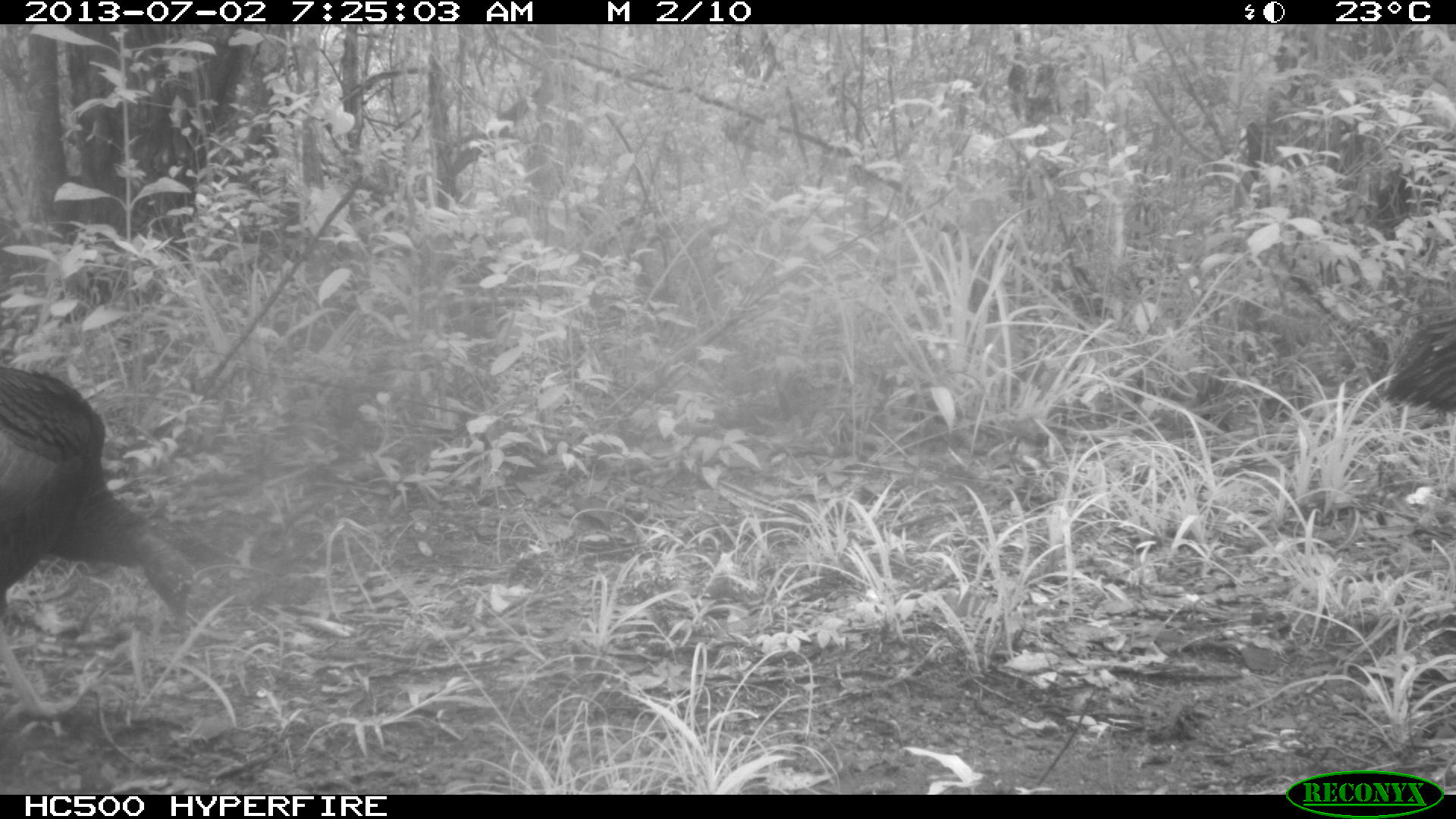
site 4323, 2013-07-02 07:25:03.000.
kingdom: Animalia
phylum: Chordata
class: Aves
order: Galliformes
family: Phasianidae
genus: Meleagris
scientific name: Meleagris ocellata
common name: ocellated turkey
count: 2